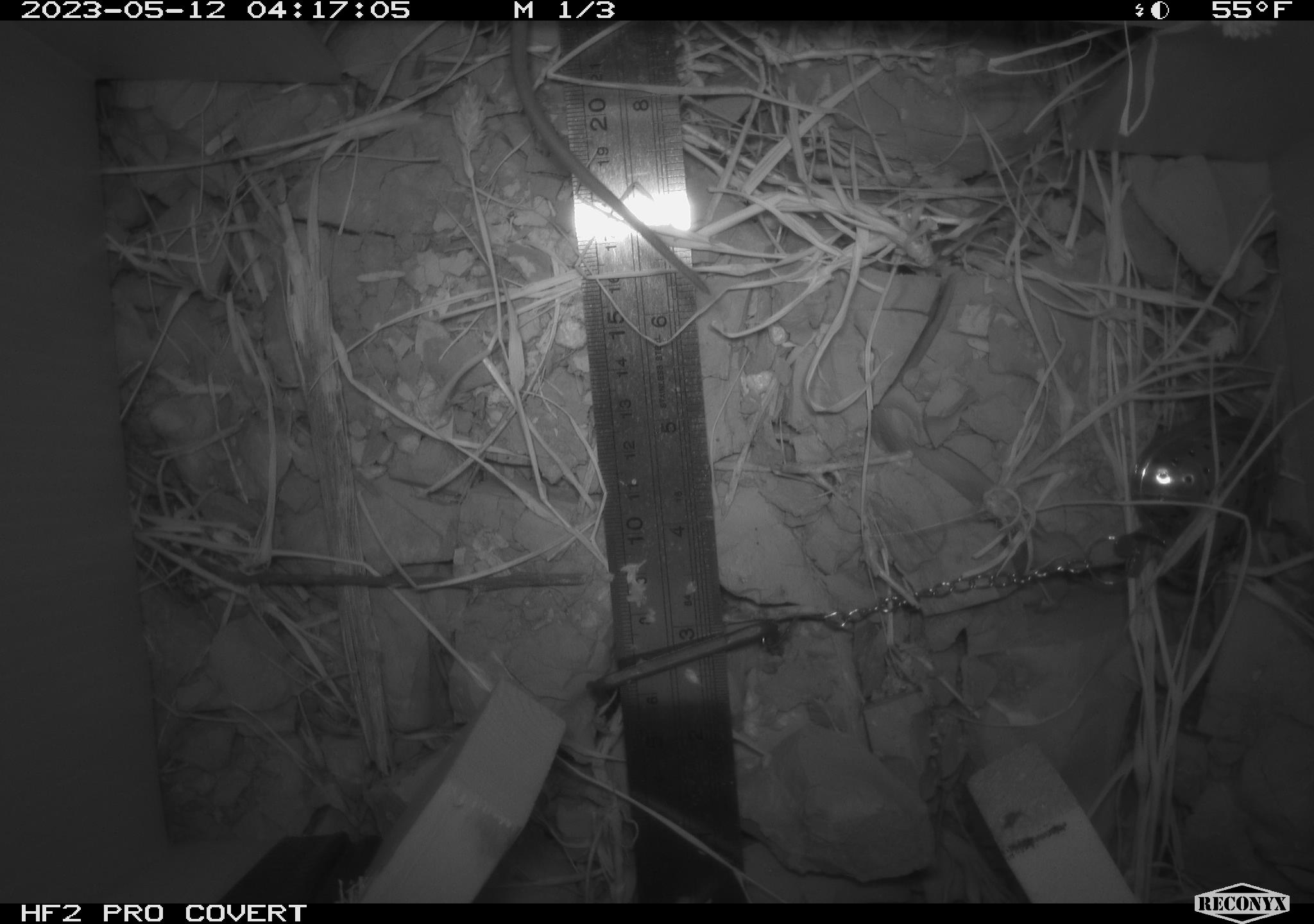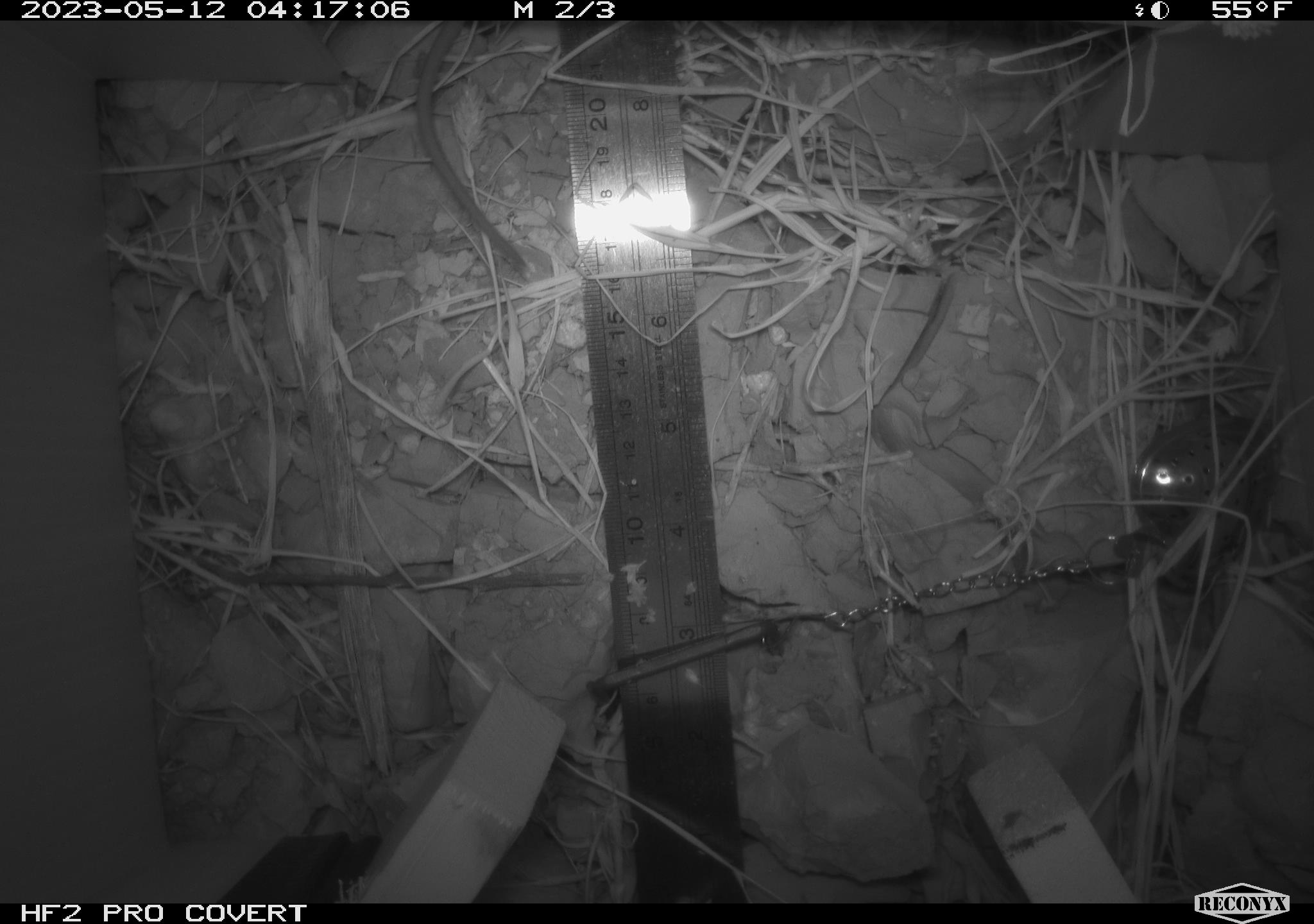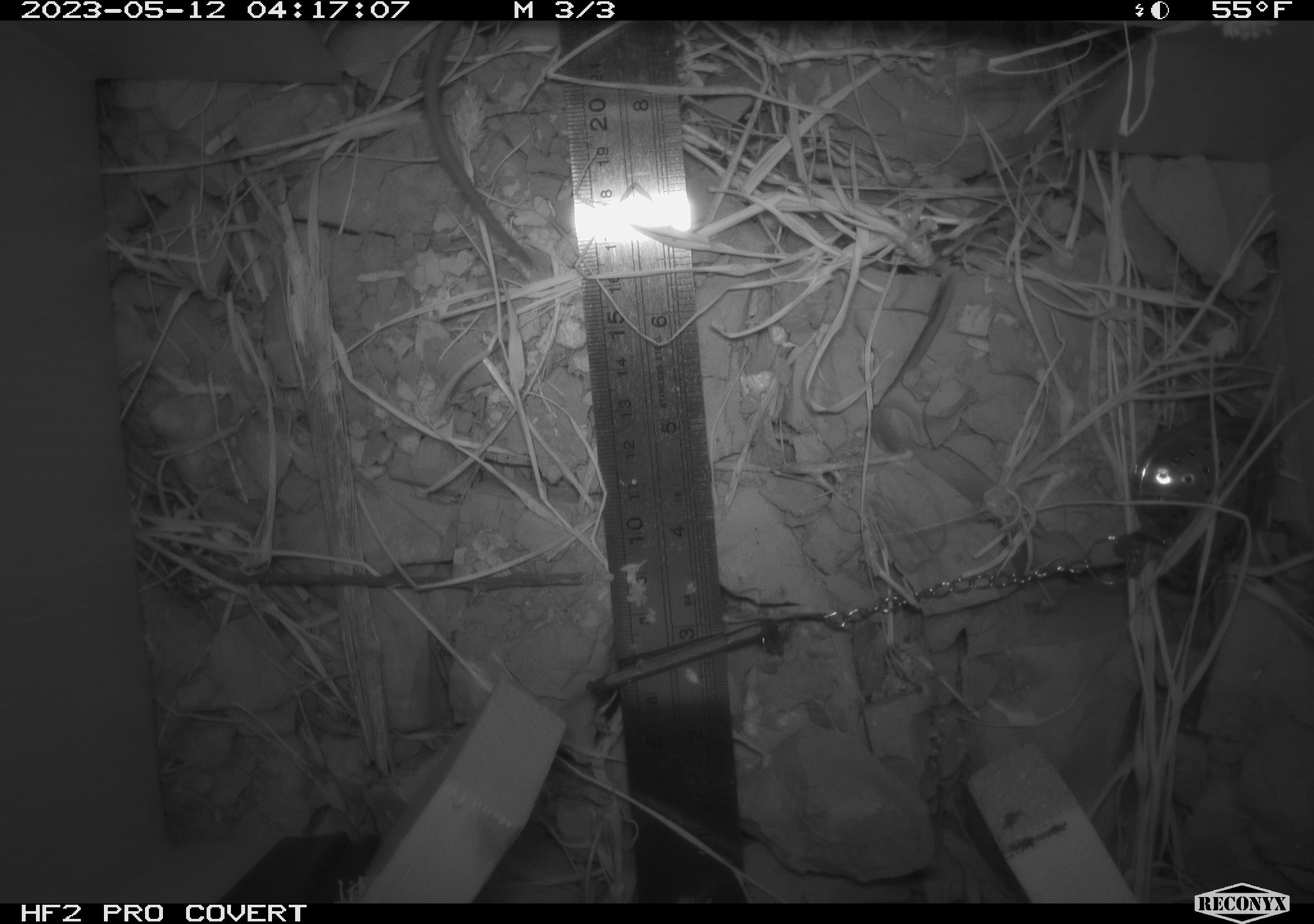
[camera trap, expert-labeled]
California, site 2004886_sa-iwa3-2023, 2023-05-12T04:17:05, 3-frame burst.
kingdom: Animalia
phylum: Chordata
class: Mammalia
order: Rodentia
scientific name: Rodentia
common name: mouse species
Mouse species (Rodentia).